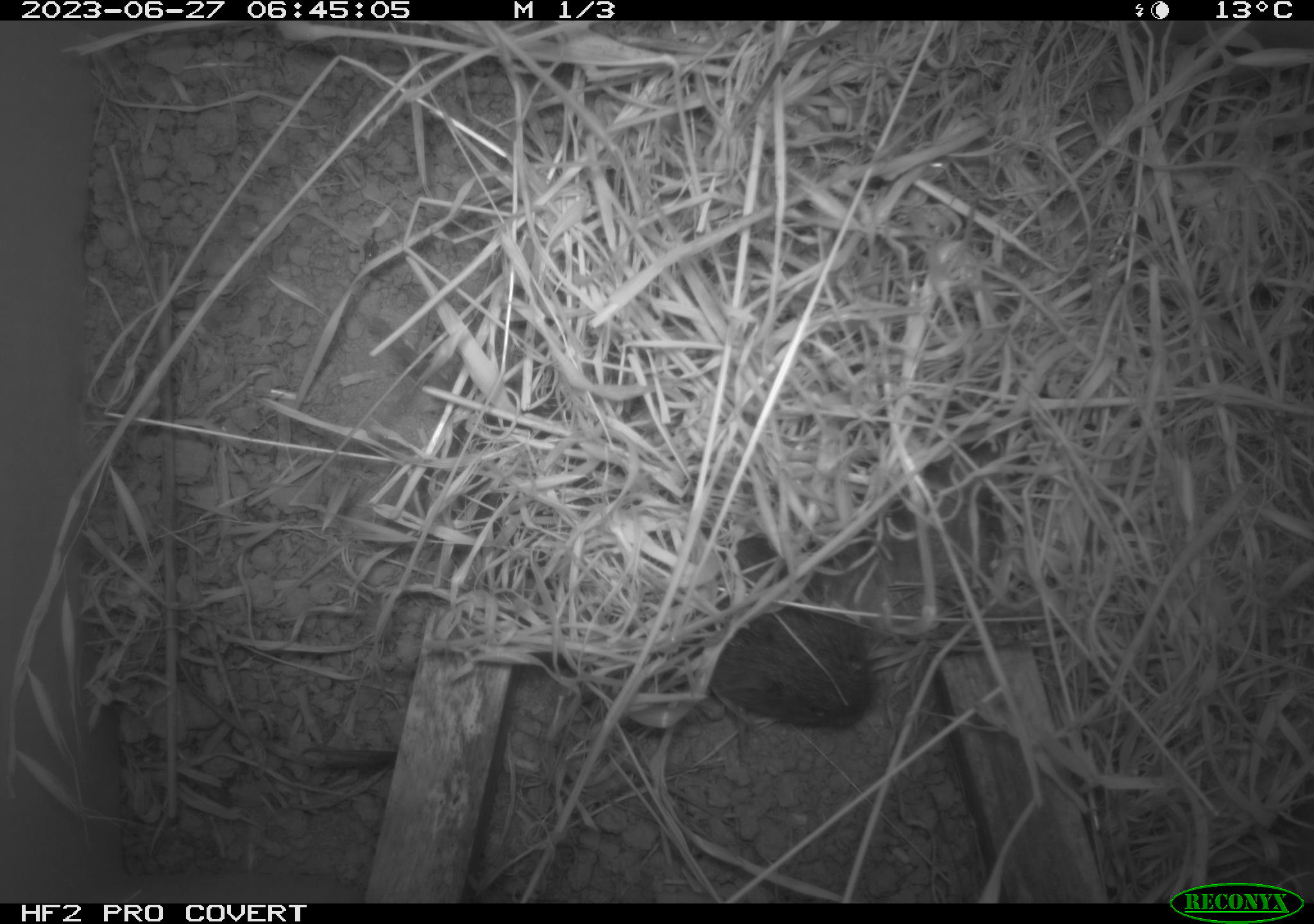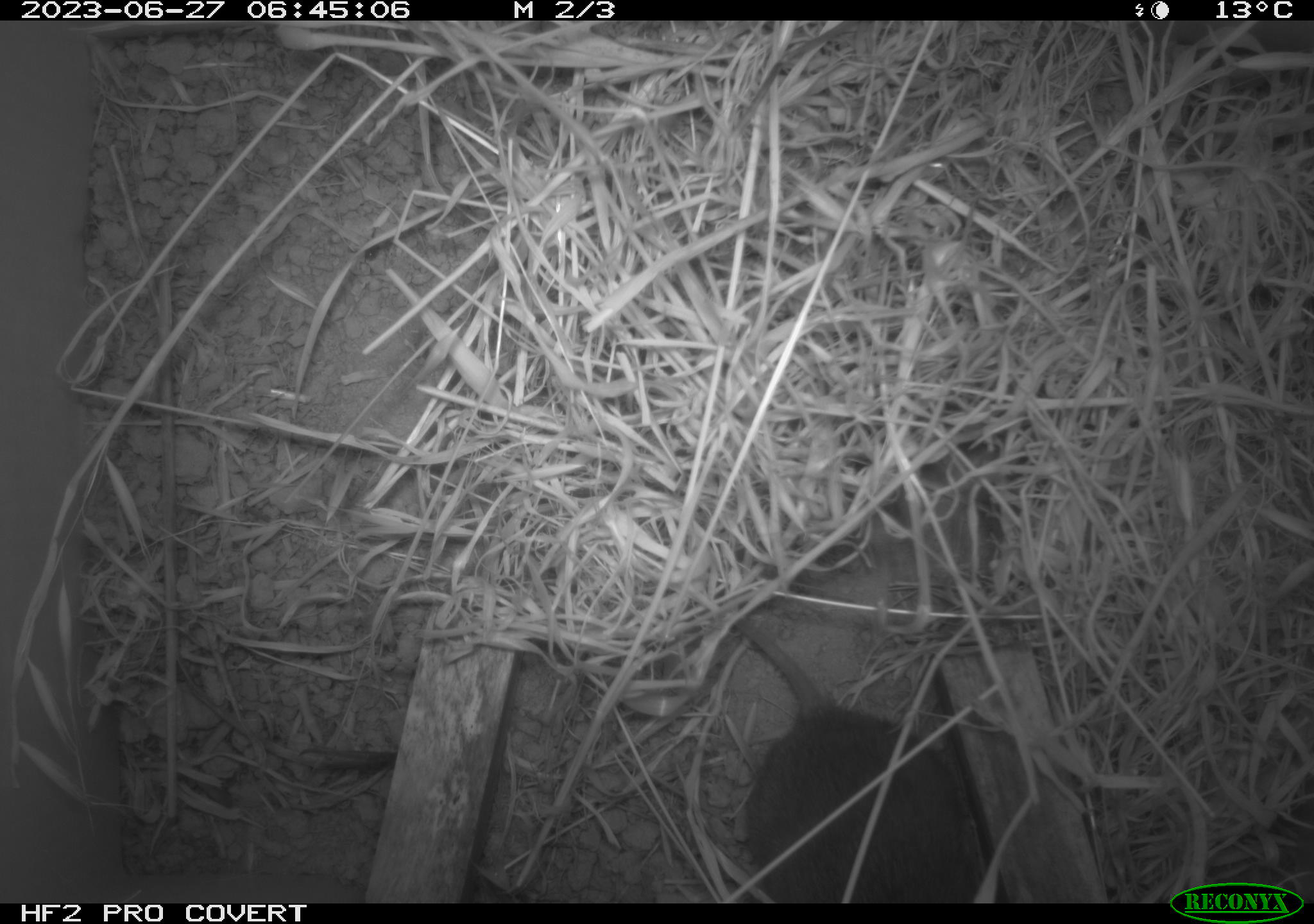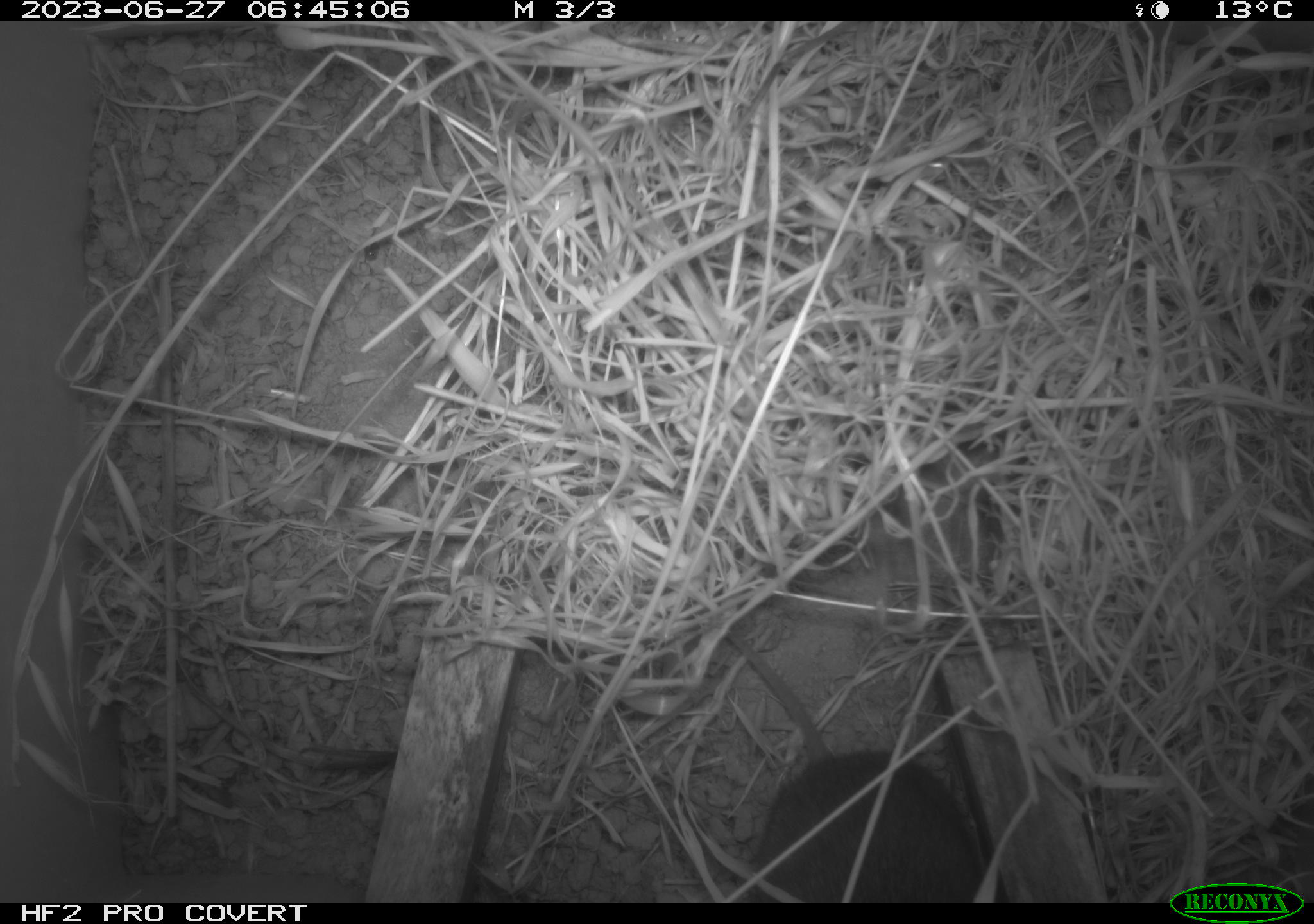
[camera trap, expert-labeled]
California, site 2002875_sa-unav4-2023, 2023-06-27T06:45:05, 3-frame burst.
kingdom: Animalia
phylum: Chordata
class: Mammalia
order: Rodentia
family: Cricetidae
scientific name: Arvicolinae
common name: voles, lemmings, and muskrats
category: arvicolinae subfamily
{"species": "arvicolinae subfamily (voles, lemmings, and muskrats) (Arvicolinae)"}